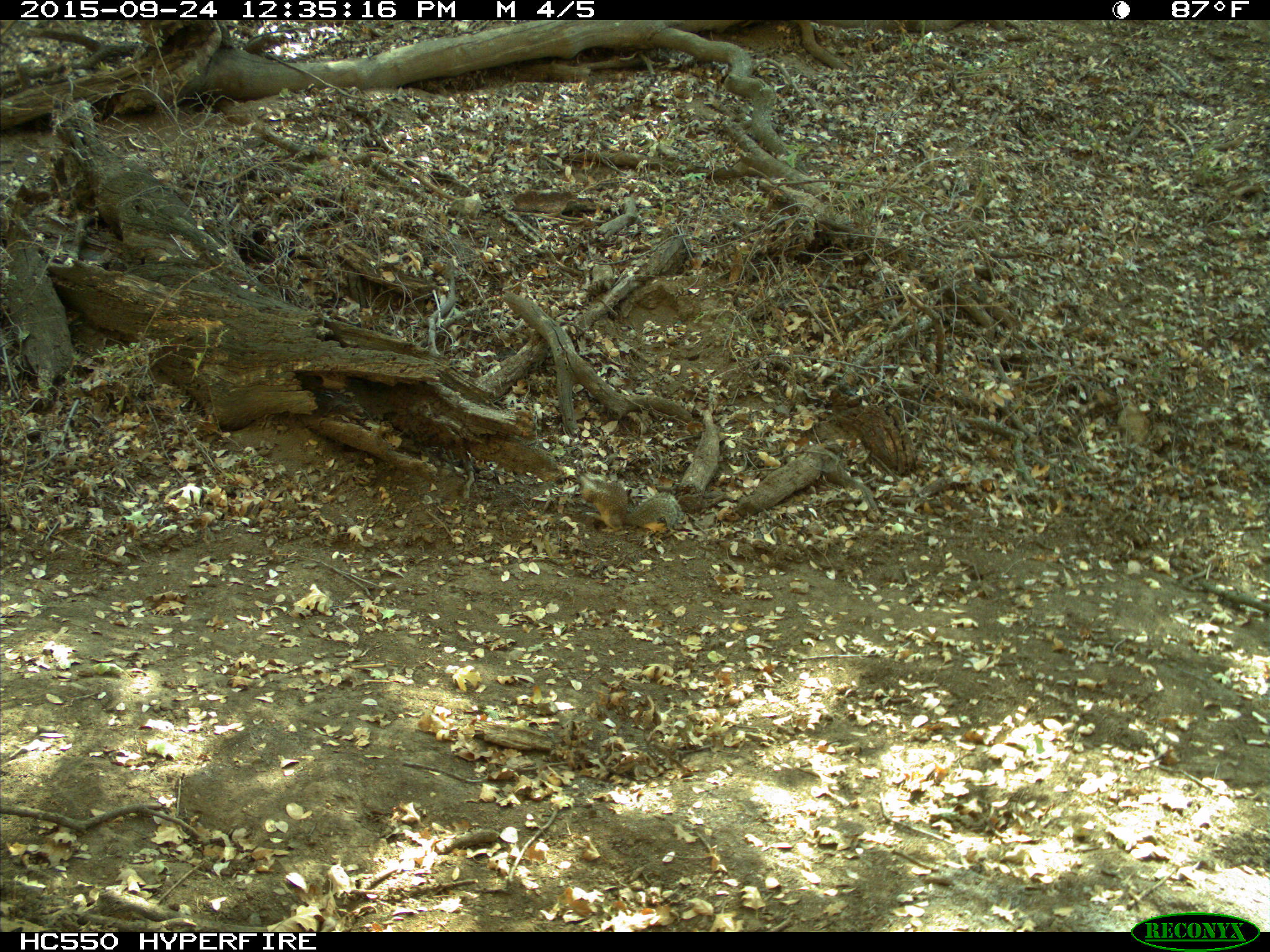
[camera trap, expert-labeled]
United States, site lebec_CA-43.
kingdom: Animalia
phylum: Chordata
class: Mammalia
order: Rodentia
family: Sciuridae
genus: Otospermophilus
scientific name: Otospermophilus beecheyi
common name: california ground squirrel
Otospermophilus beecheyi (california ground squirrel).